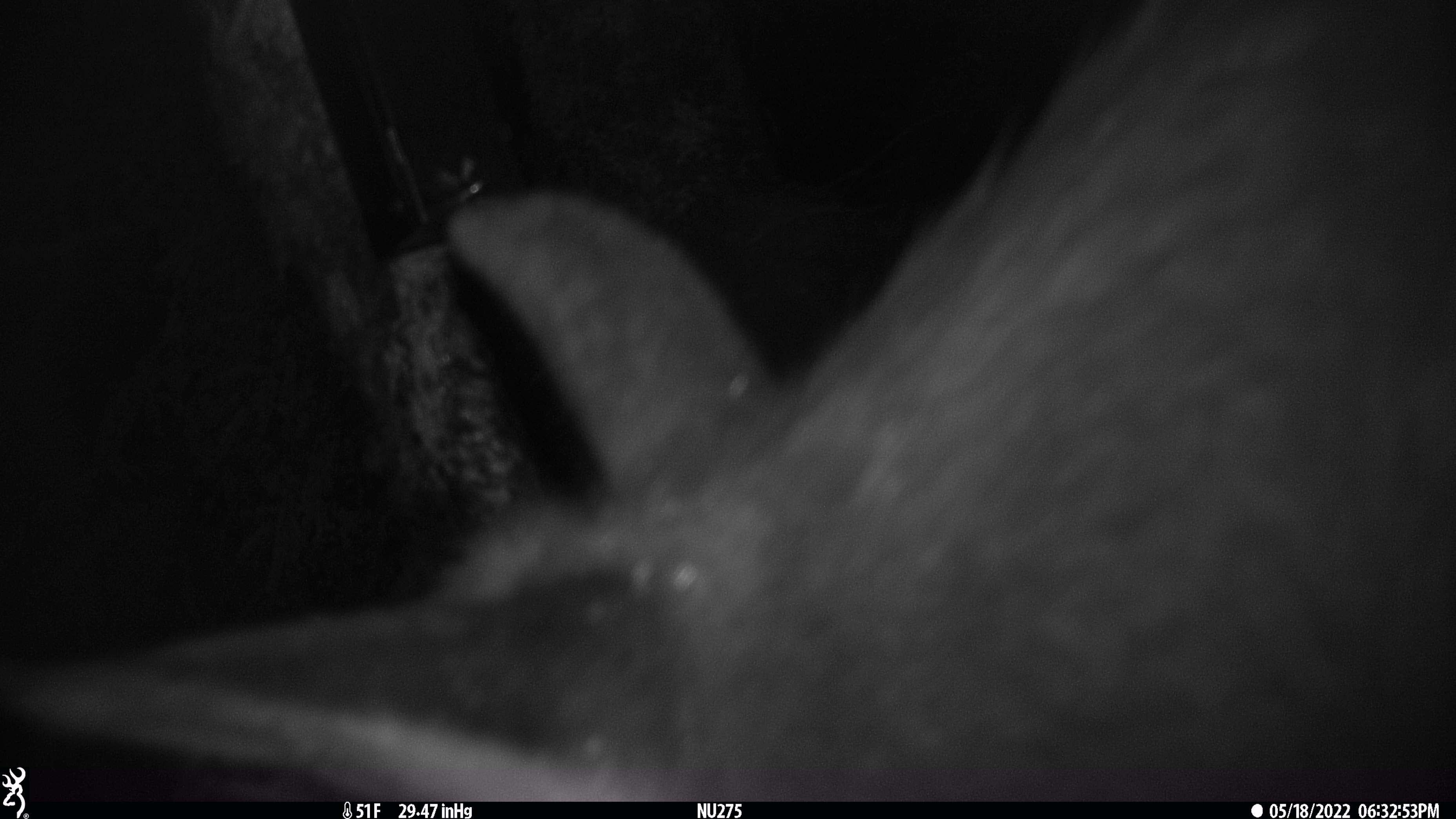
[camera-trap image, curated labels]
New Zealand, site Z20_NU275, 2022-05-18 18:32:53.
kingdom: Animalia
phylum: Chordata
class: Mammalia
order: Artiodactyla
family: Bovidae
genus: Rupicapra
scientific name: Rupicapra rupicapra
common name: alpine chamois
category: chamois